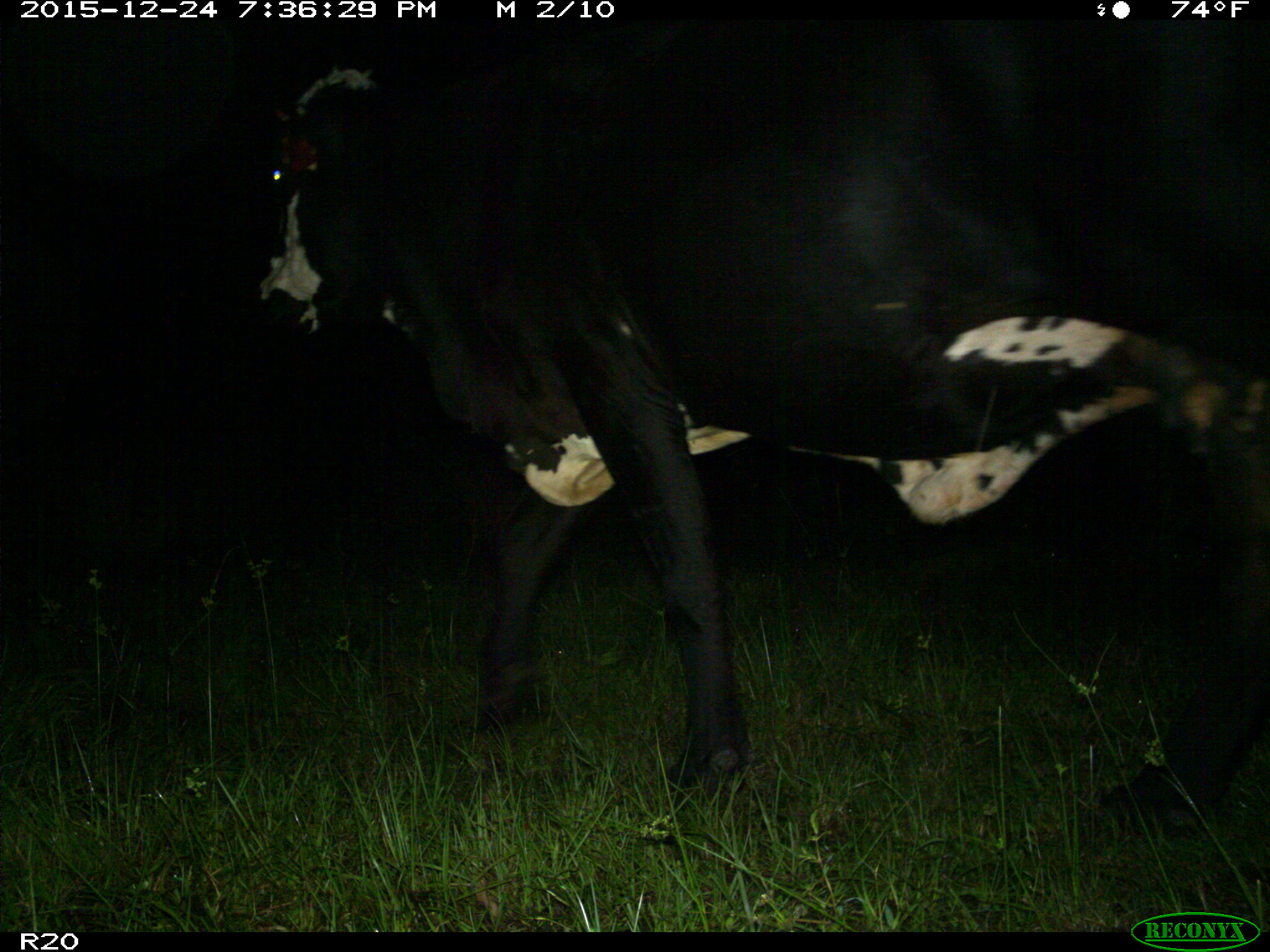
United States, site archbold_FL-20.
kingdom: Animalia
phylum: Chordata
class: Mammalia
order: Artiodactyla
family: Bovidae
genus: Bos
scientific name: Bos taurus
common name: domestic cow